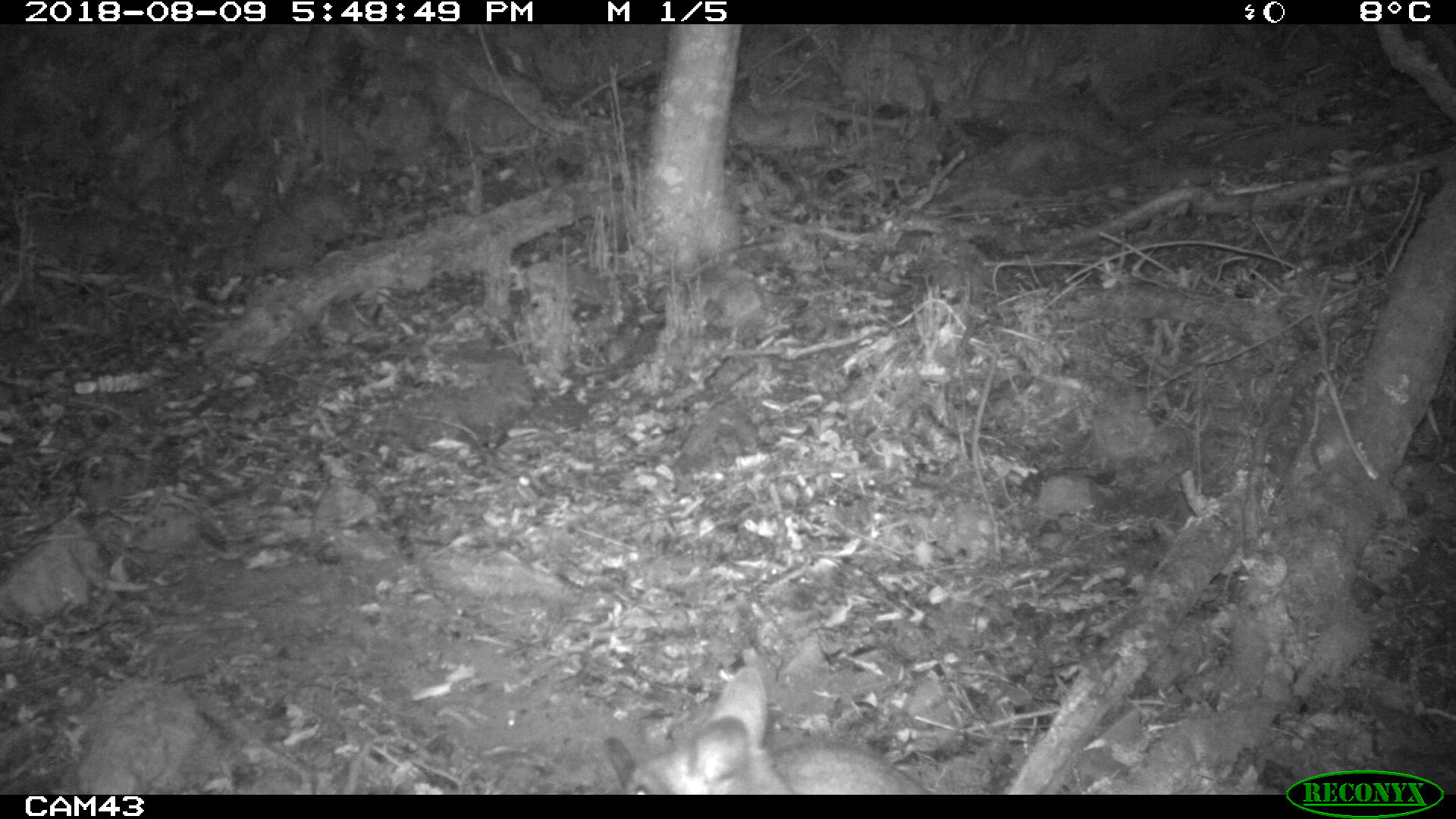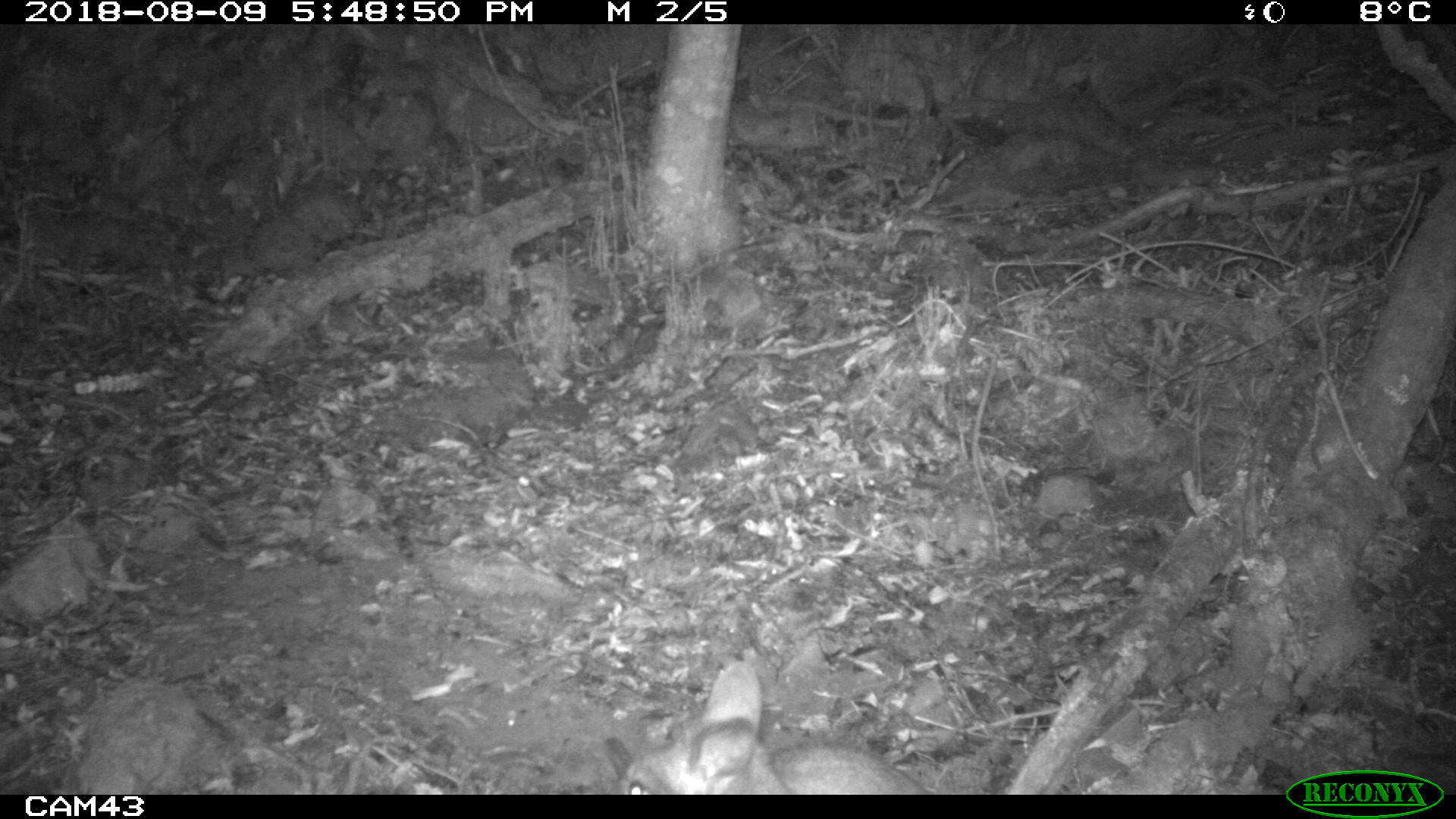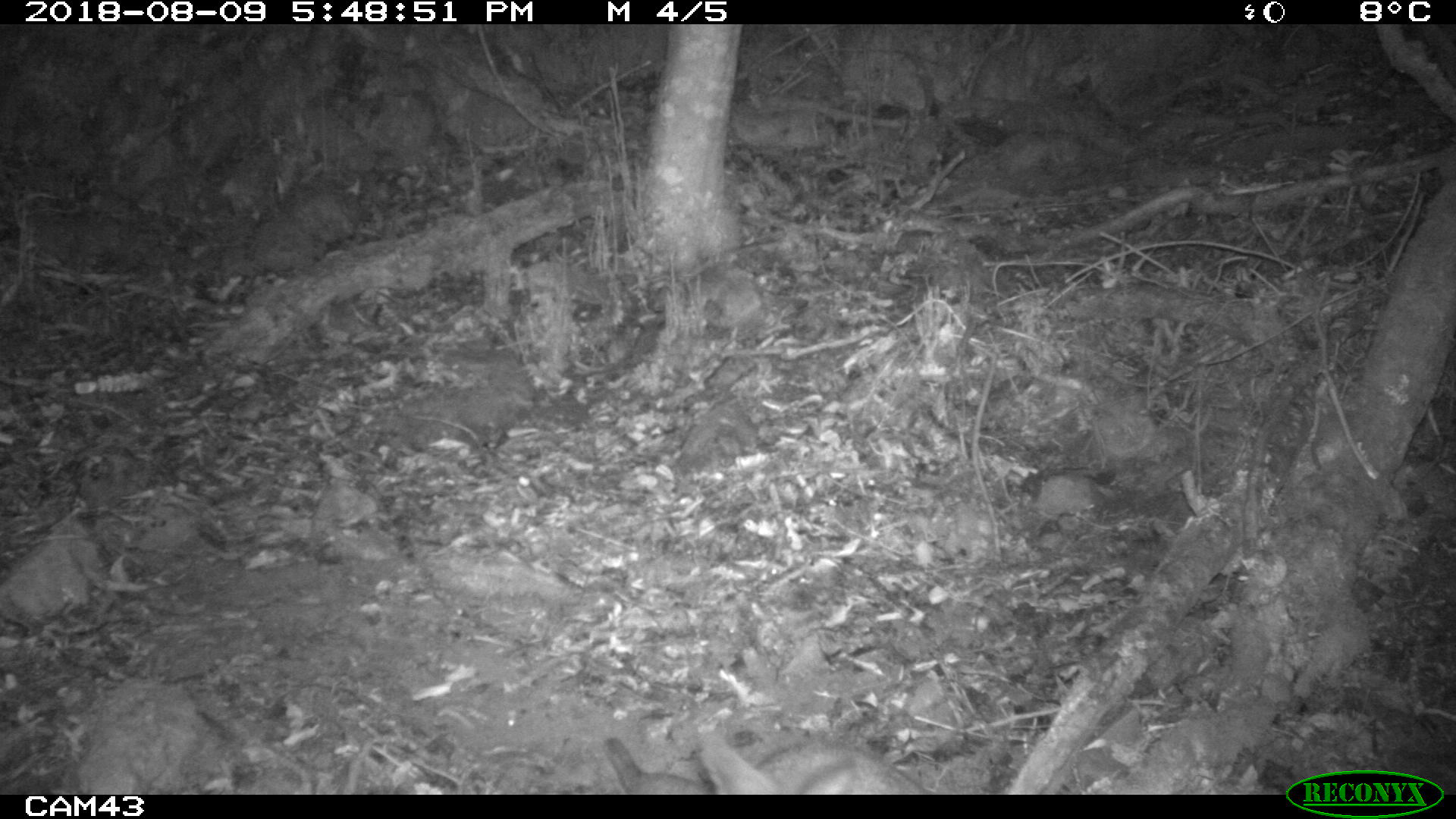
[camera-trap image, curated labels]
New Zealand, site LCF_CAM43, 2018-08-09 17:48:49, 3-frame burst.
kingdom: Animalia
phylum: Chordata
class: Mammalia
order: Diprotodontia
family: Macropodidae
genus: Notamacropus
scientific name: Notamacropus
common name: wallaby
Wallaby (Notamacropus).